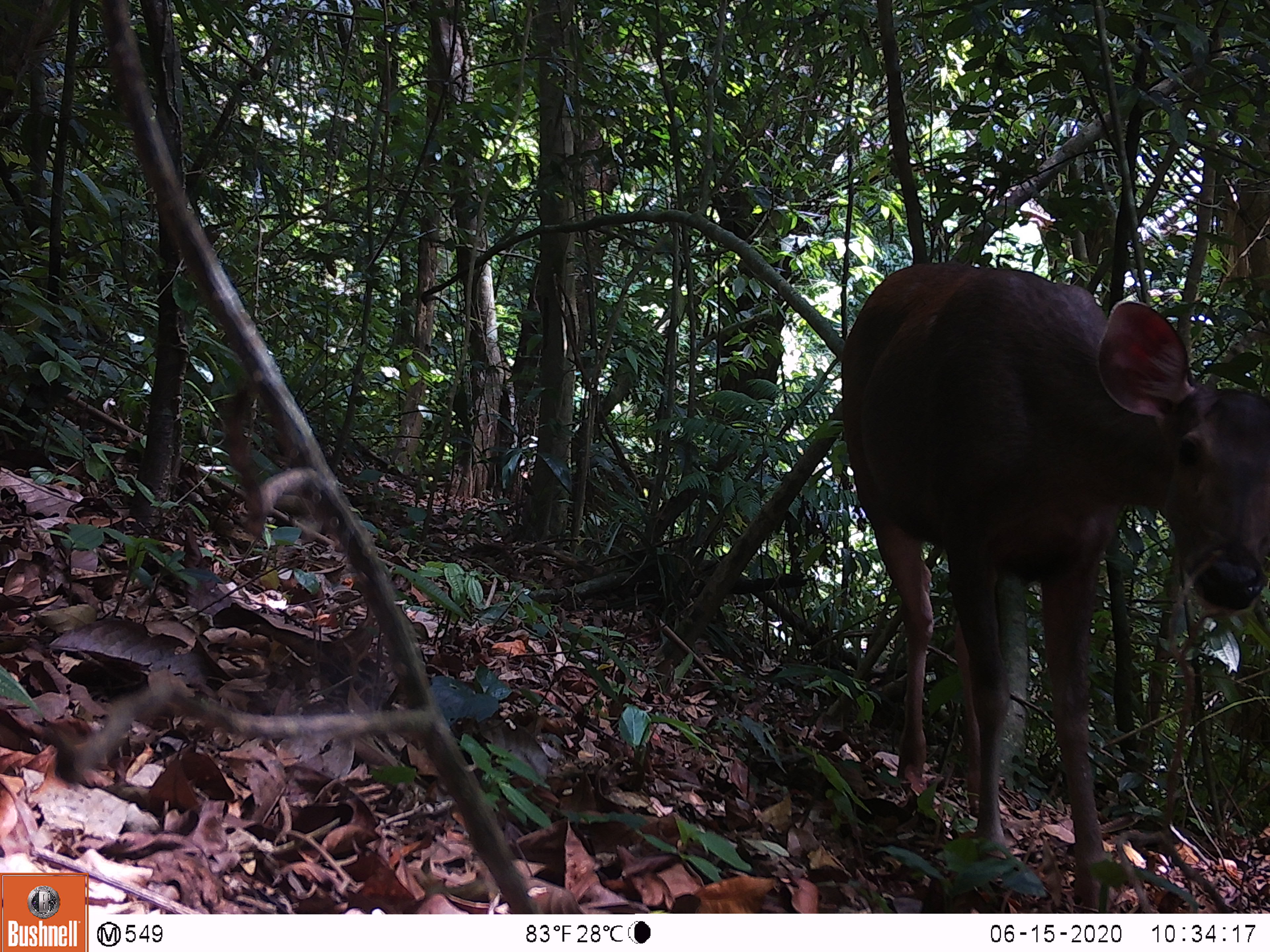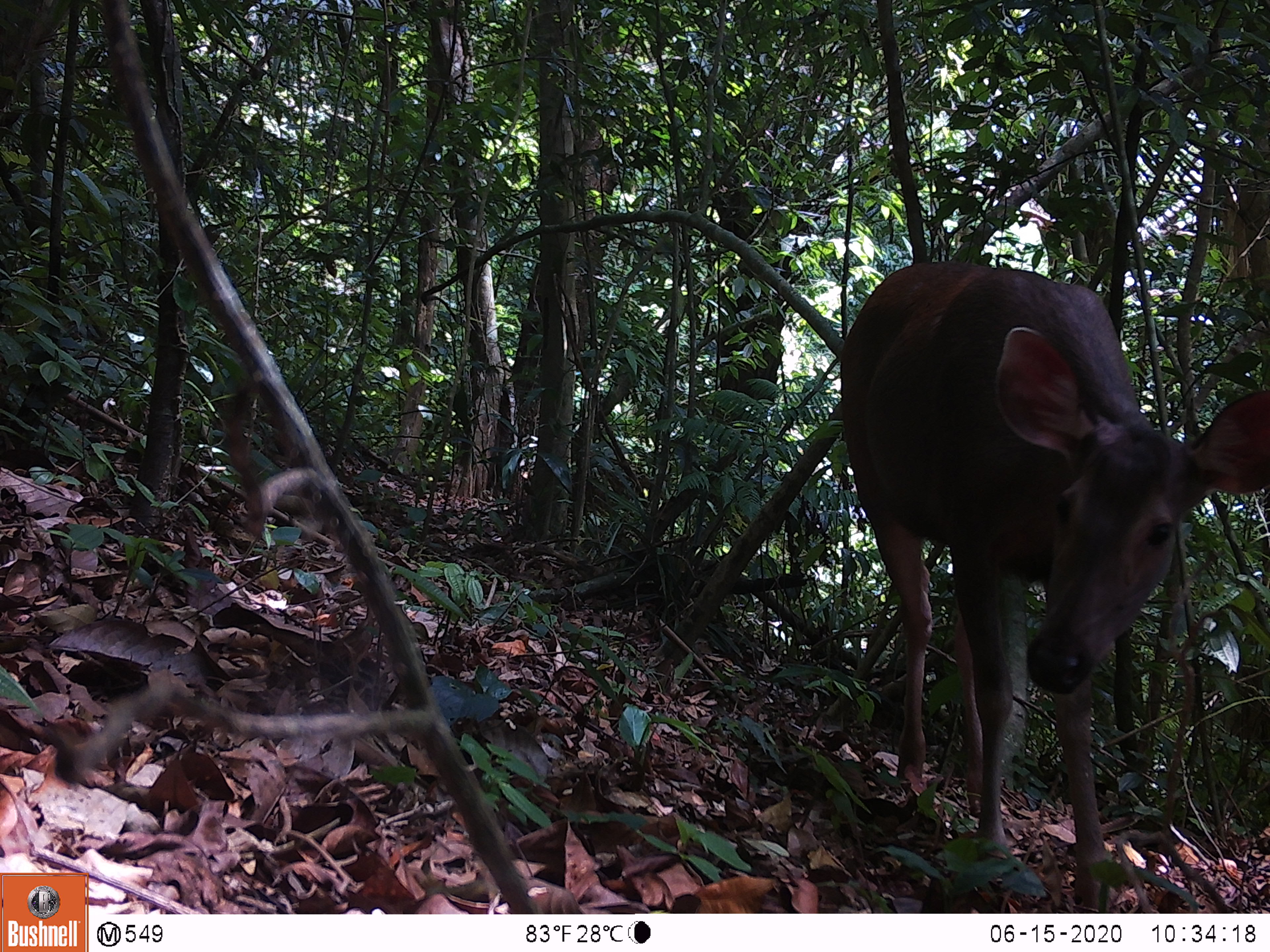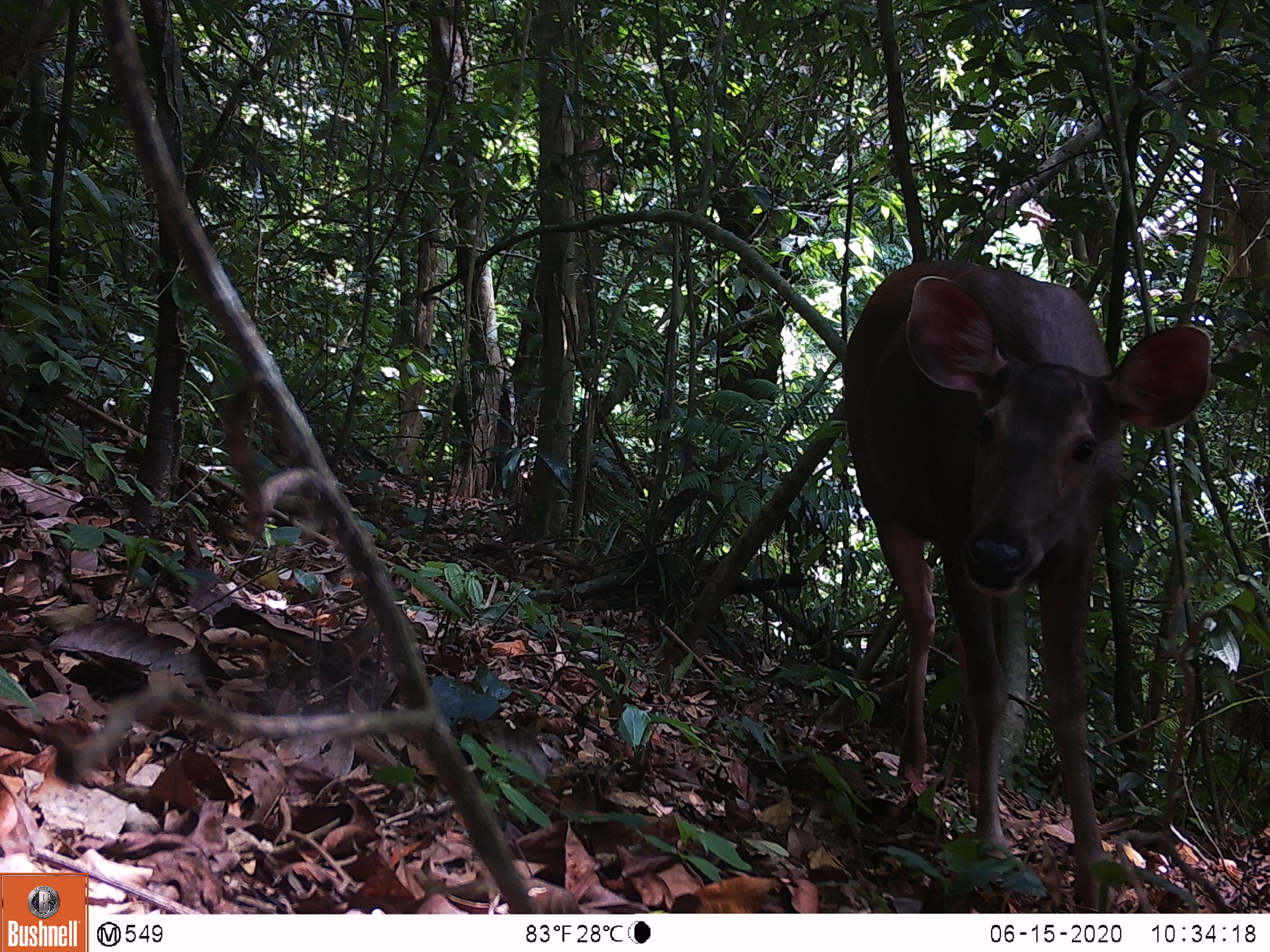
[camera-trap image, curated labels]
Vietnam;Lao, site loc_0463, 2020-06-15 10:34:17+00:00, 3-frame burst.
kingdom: Animalia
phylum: Chordata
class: Mammalia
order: Artiodactyla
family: Cervidae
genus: Rusa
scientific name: Rusa unicolor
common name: sambar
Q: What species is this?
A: Sambar (Rusa unicolor).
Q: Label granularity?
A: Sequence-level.